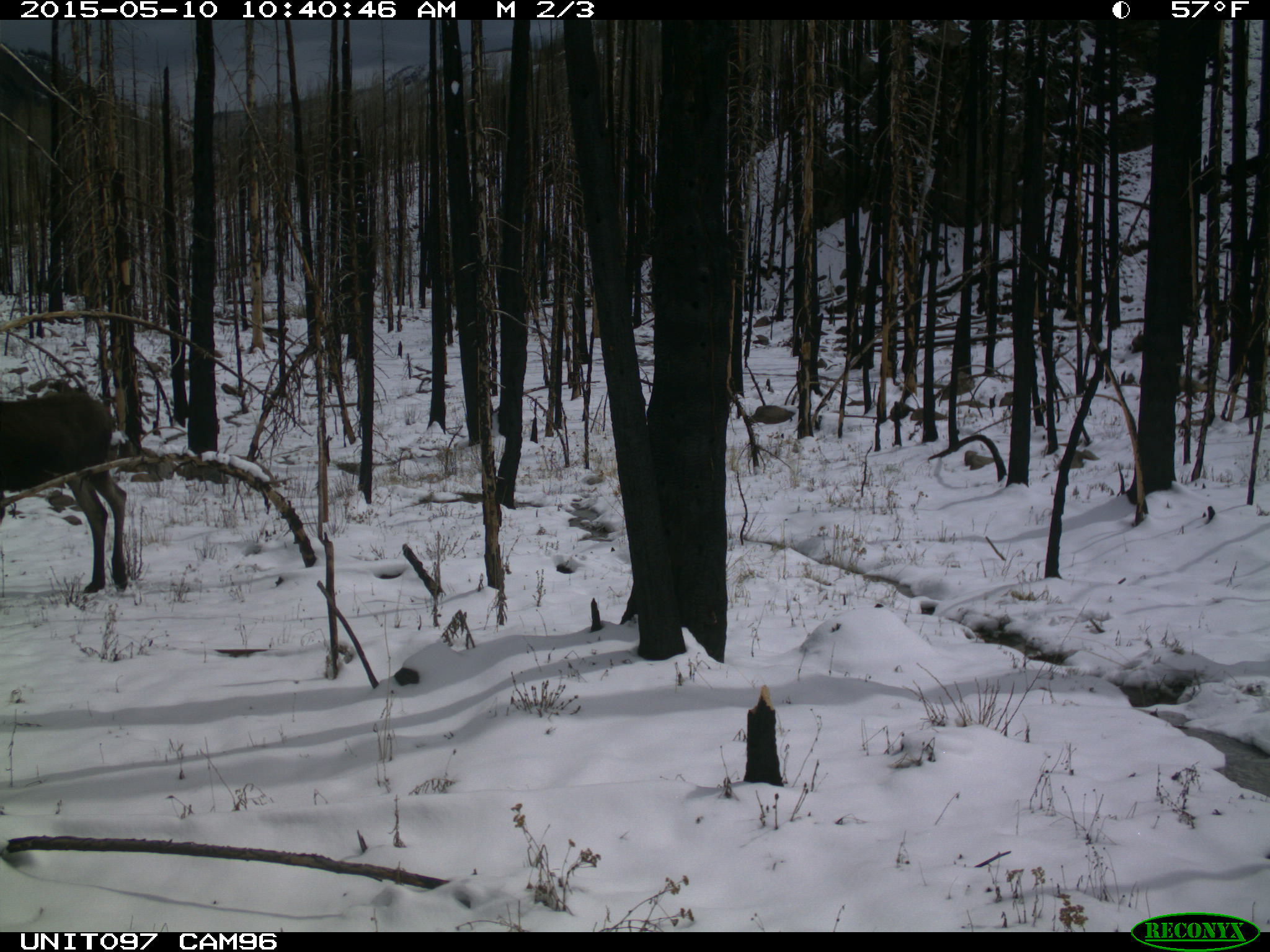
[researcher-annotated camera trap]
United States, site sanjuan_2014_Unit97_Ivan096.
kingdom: Animalia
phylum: Chordata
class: Mammalia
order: Artiodactyla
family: Cervidae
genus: Alces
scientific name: Alces alces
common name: moose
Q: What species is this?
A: Alces alces (moose).